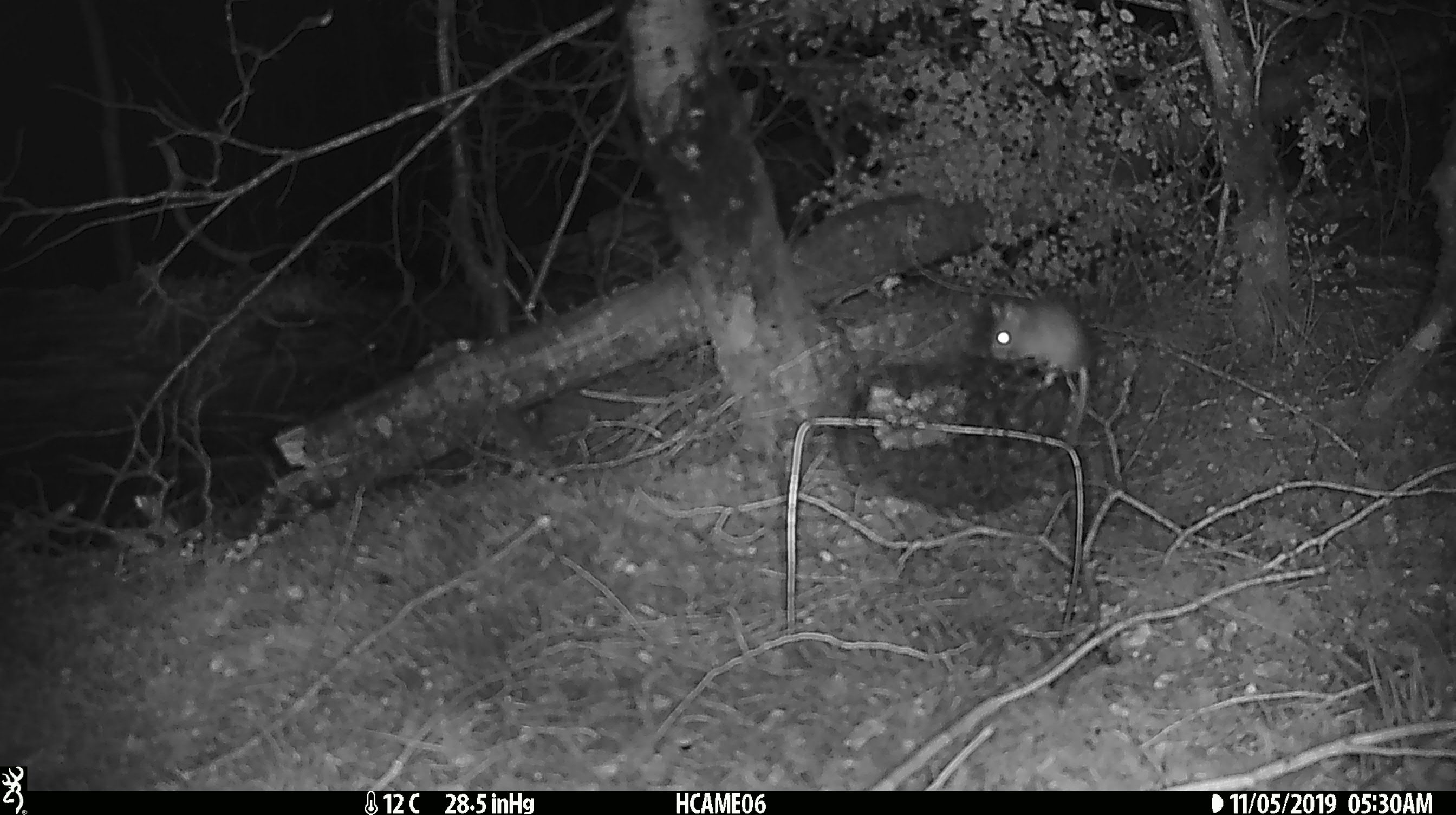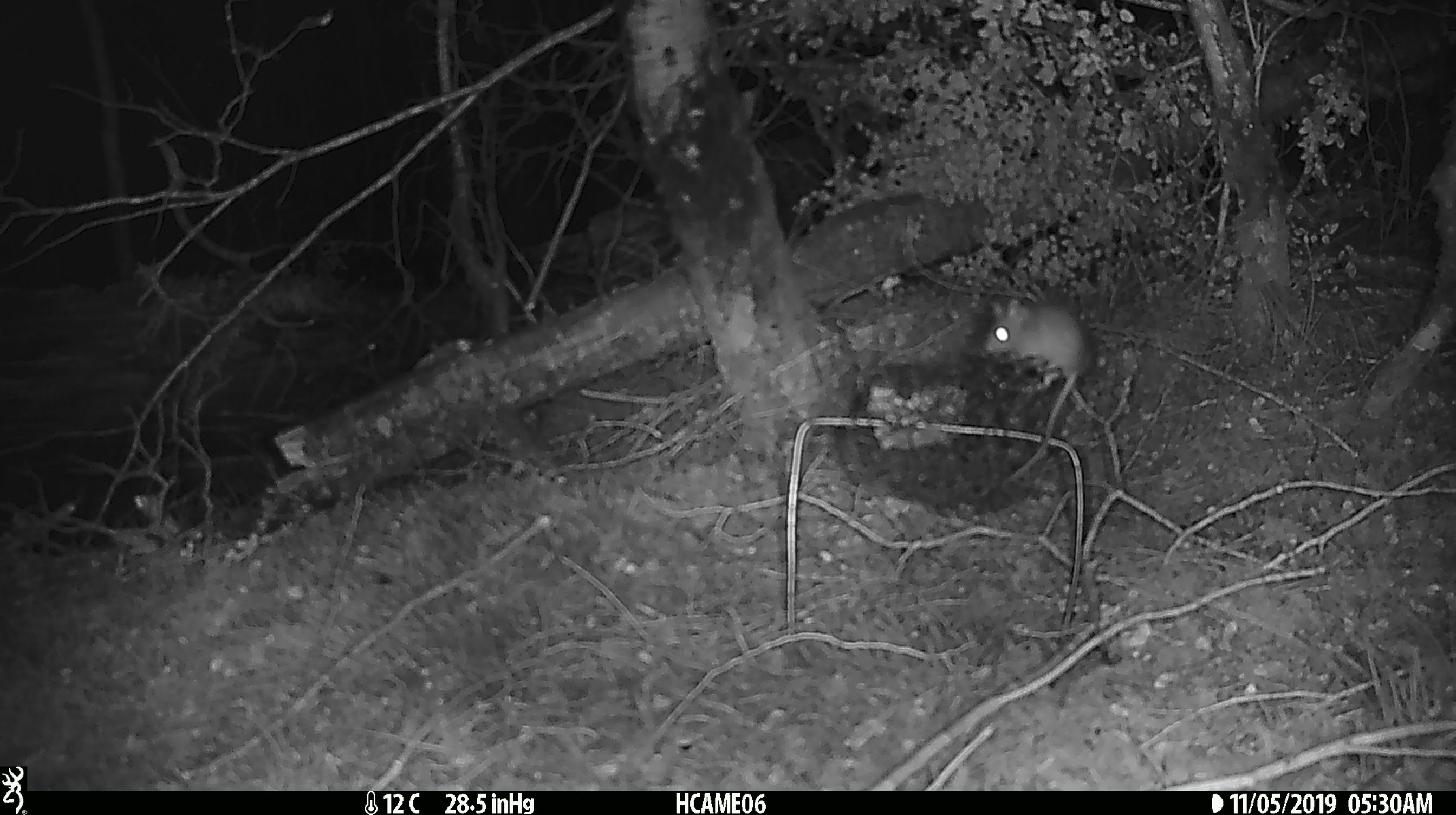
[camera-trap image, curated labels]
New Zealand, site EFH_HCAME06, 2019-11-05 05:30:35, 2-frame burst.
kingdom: Animalia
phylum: Chordata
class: Mammalia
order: Rodentia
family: Muridae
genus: Mus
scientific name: Mus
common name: mouse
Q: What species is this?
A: Mouse (Mus).